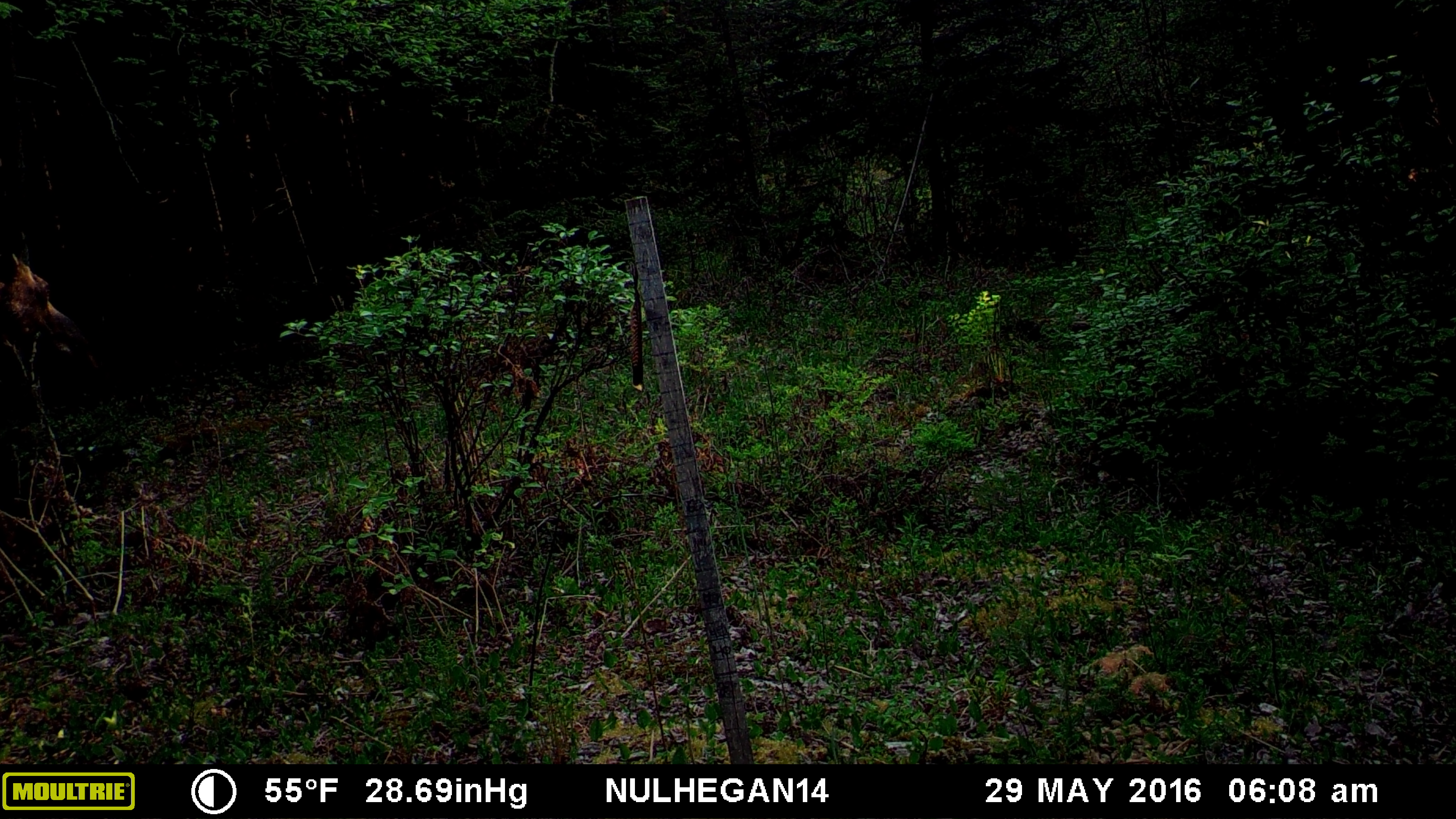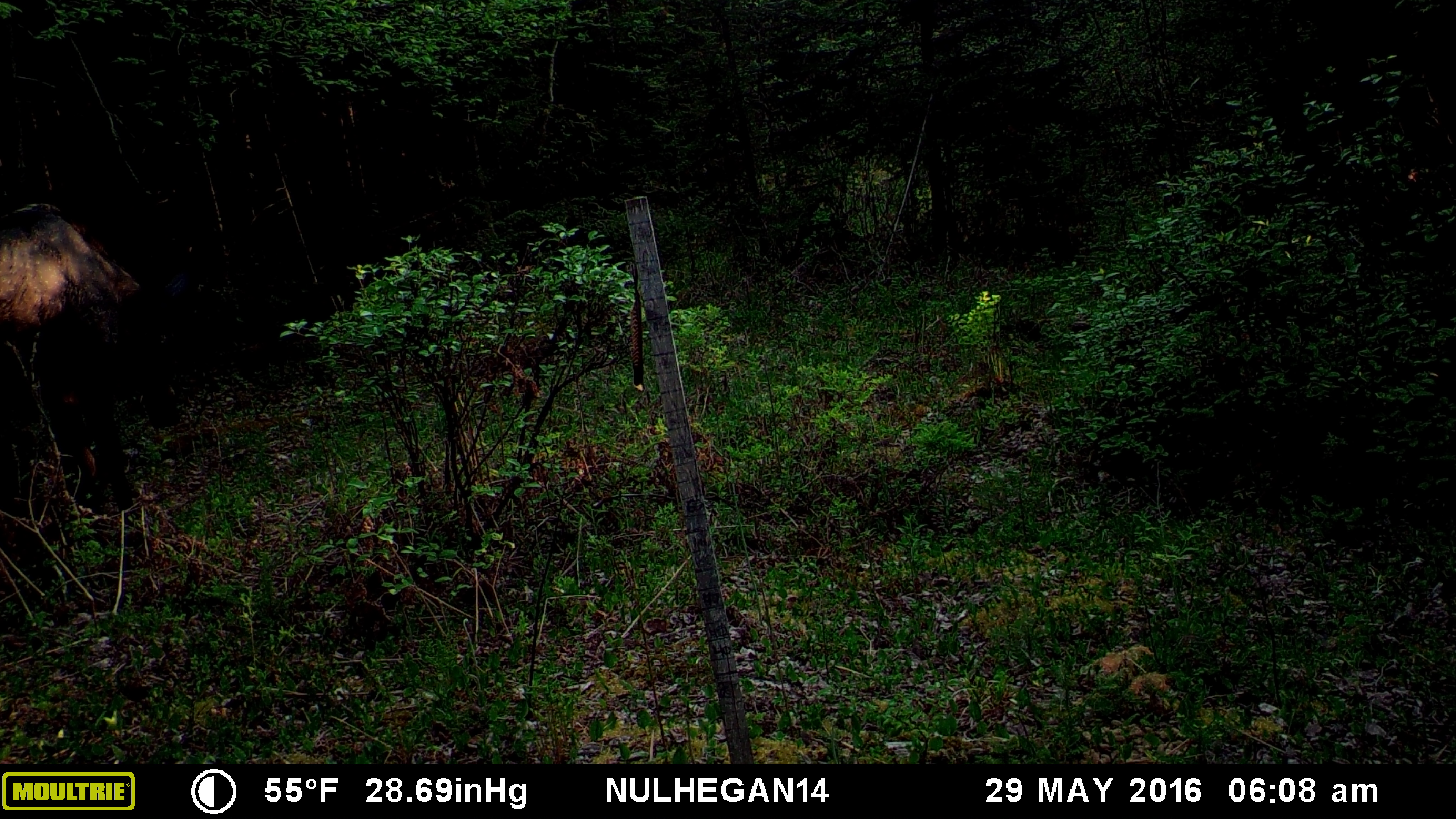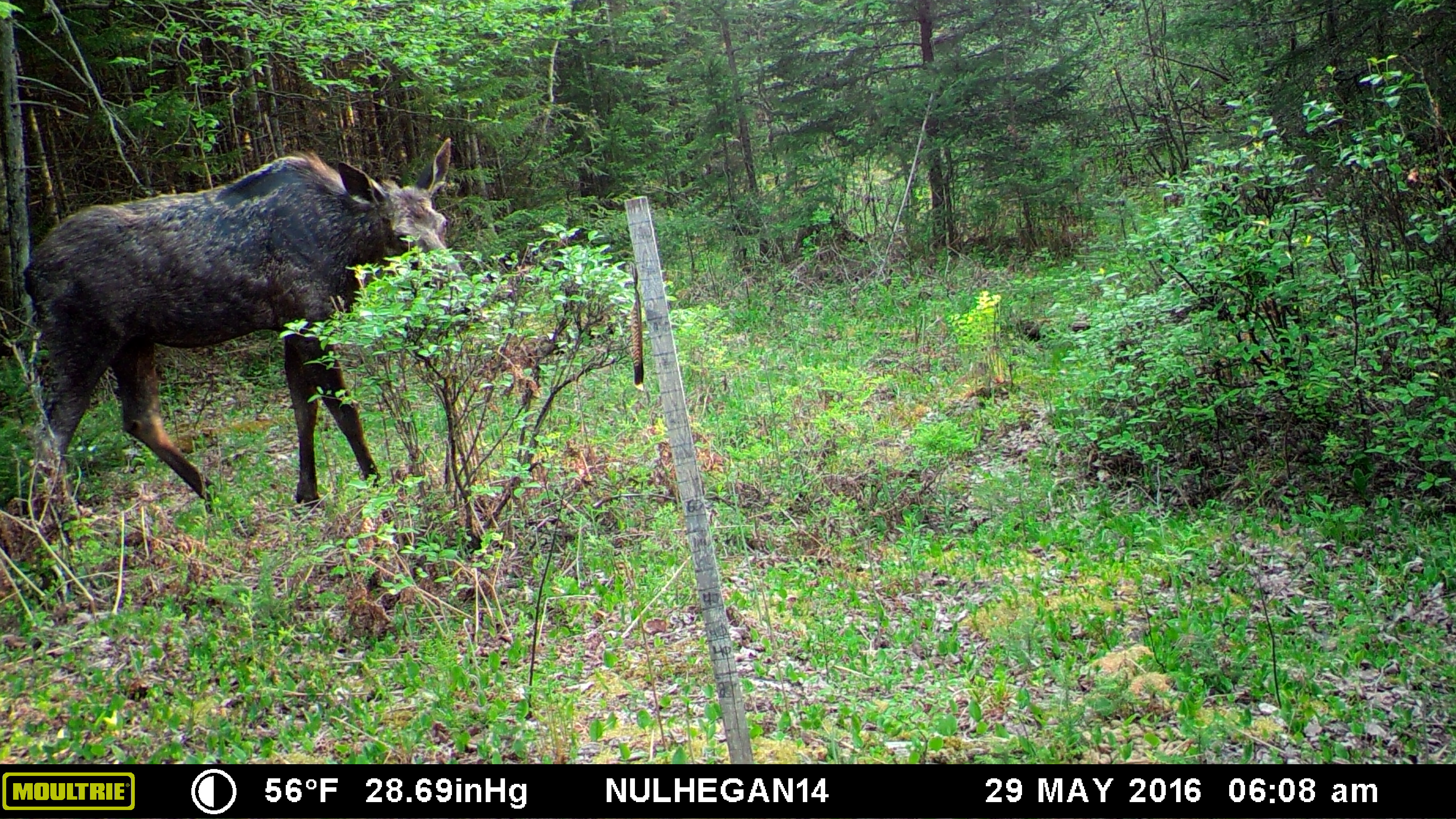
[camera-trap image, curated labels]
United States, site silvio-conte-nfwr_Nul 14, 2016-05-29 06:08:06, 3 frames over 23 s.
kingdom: Animalia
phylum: Chordata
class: Mammalia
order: Artiodactyla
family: Cervidae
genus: Alces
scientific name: Alces alces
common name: moose